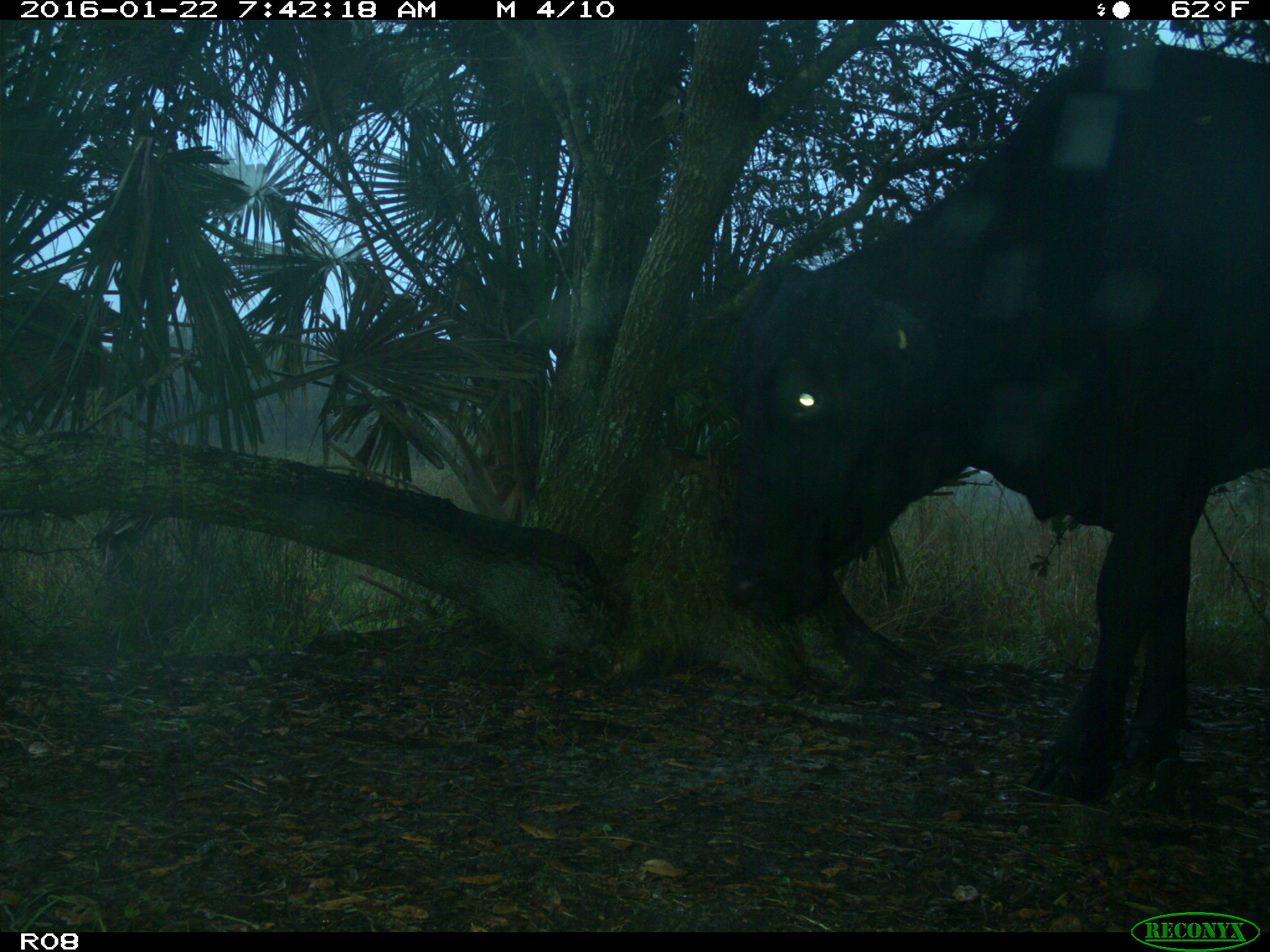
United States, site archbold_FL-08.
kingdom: Animalia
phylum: Chordata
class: Mammalia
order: Artiodactyla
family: Bovidae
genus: Bos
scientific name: Bos taurus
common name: domestic cow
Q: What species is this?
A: Bos taurus (domestic cow).